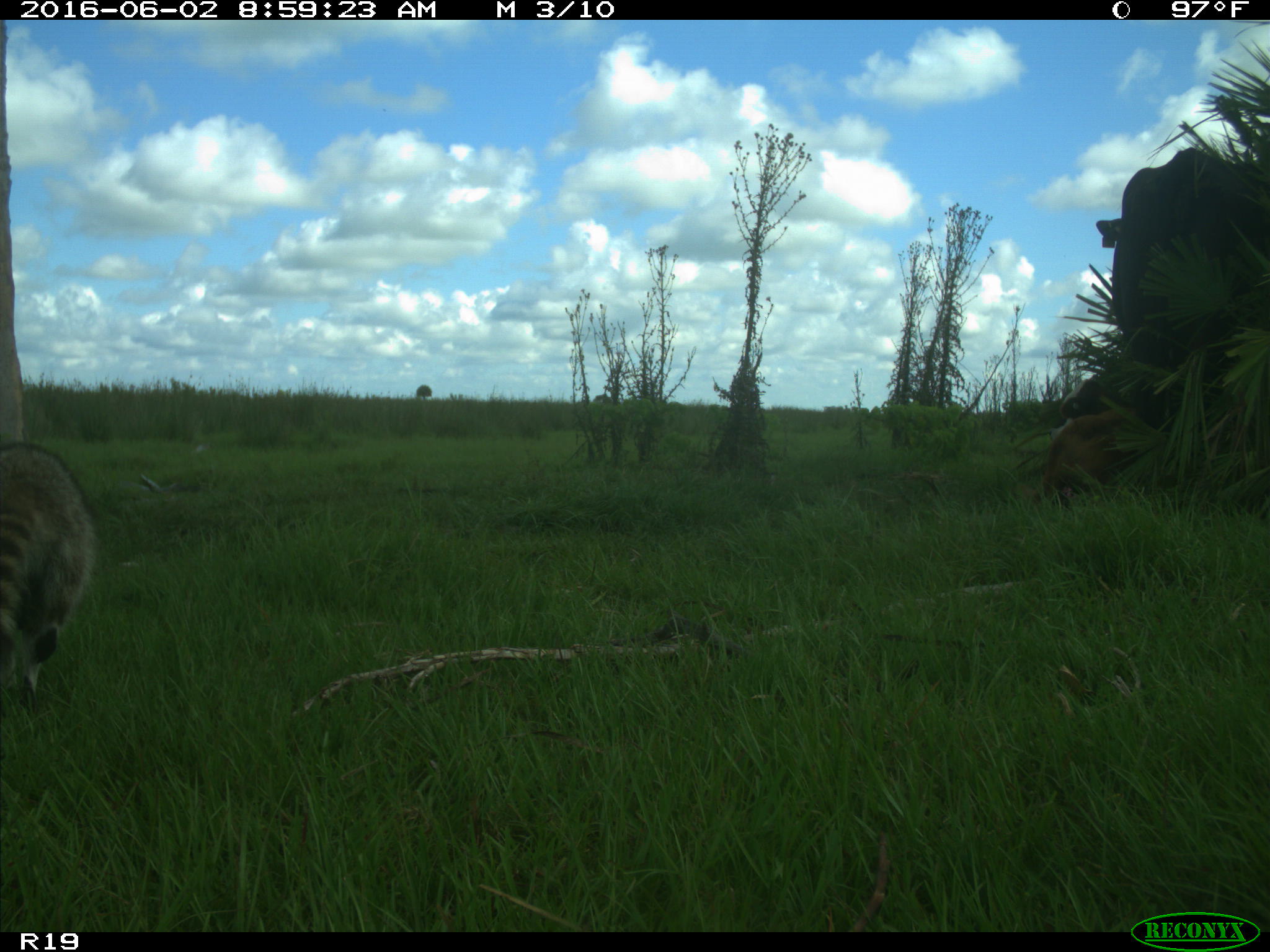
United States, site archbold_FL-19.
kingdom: Animalia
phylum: Chordata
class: Mammalia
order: Artiodactyla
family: Bovidae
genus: Bos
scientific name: Bos taurus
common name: domestic cow